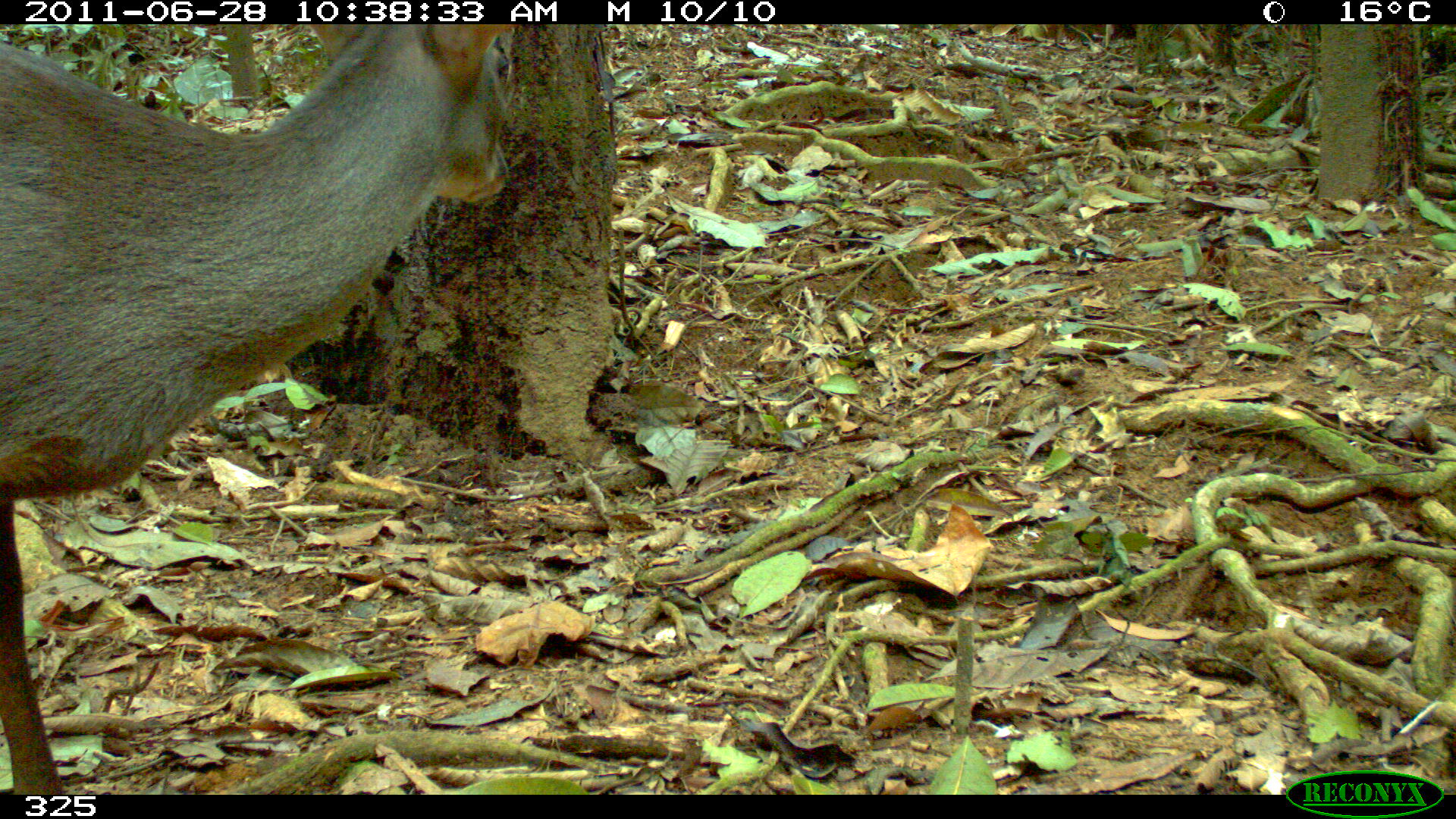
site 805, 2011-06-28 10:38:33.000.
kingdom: Animalia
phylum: Chordata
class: Mammalia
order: Artiodactyla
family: Cervidae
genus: Mazama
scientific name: Mazama gouazoubira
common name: gray brocket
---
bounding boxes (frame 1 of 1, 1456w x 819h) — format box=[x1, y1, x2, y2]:
mazama gouazoubira: box=[0, 24, 522, 794]